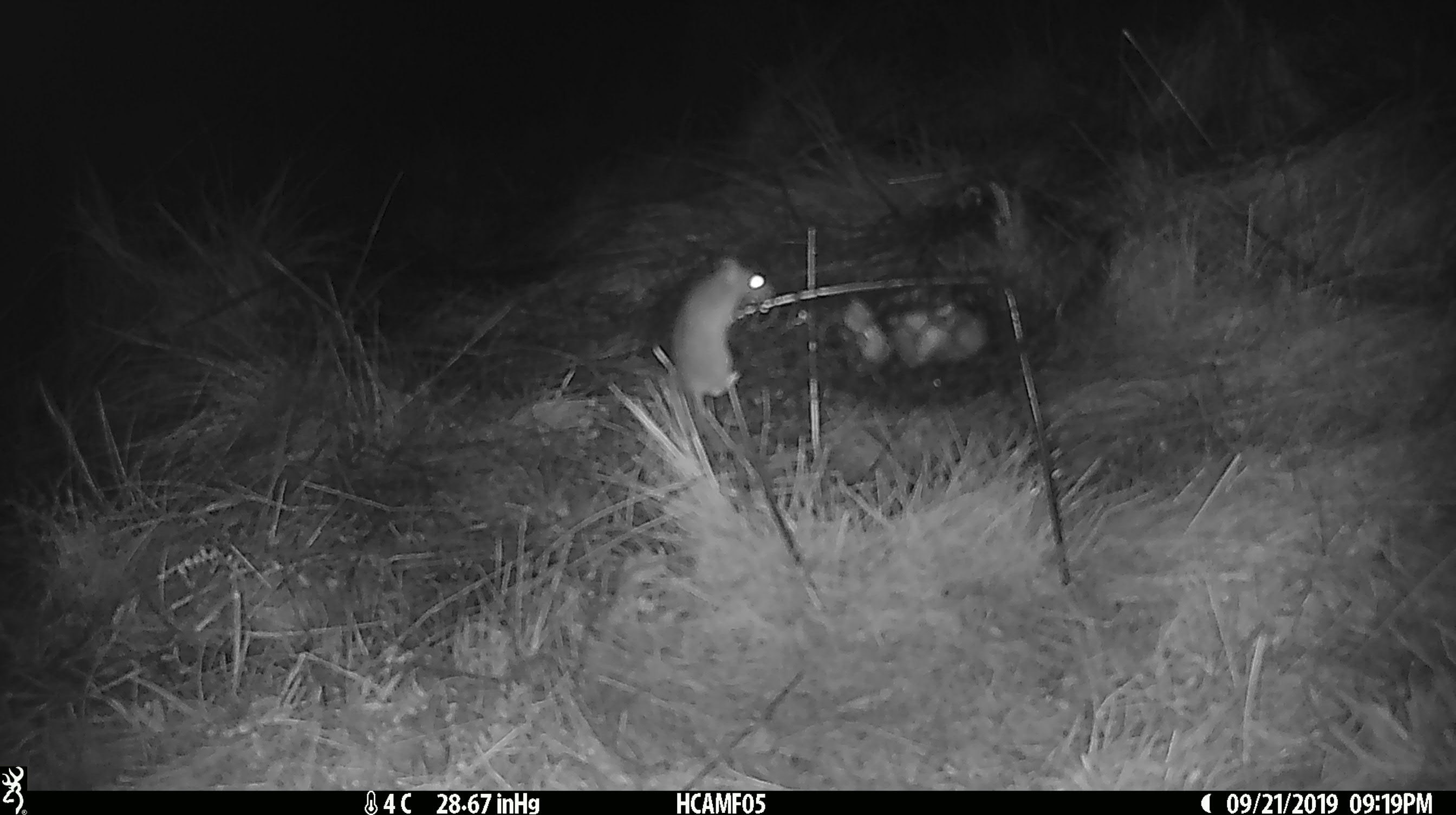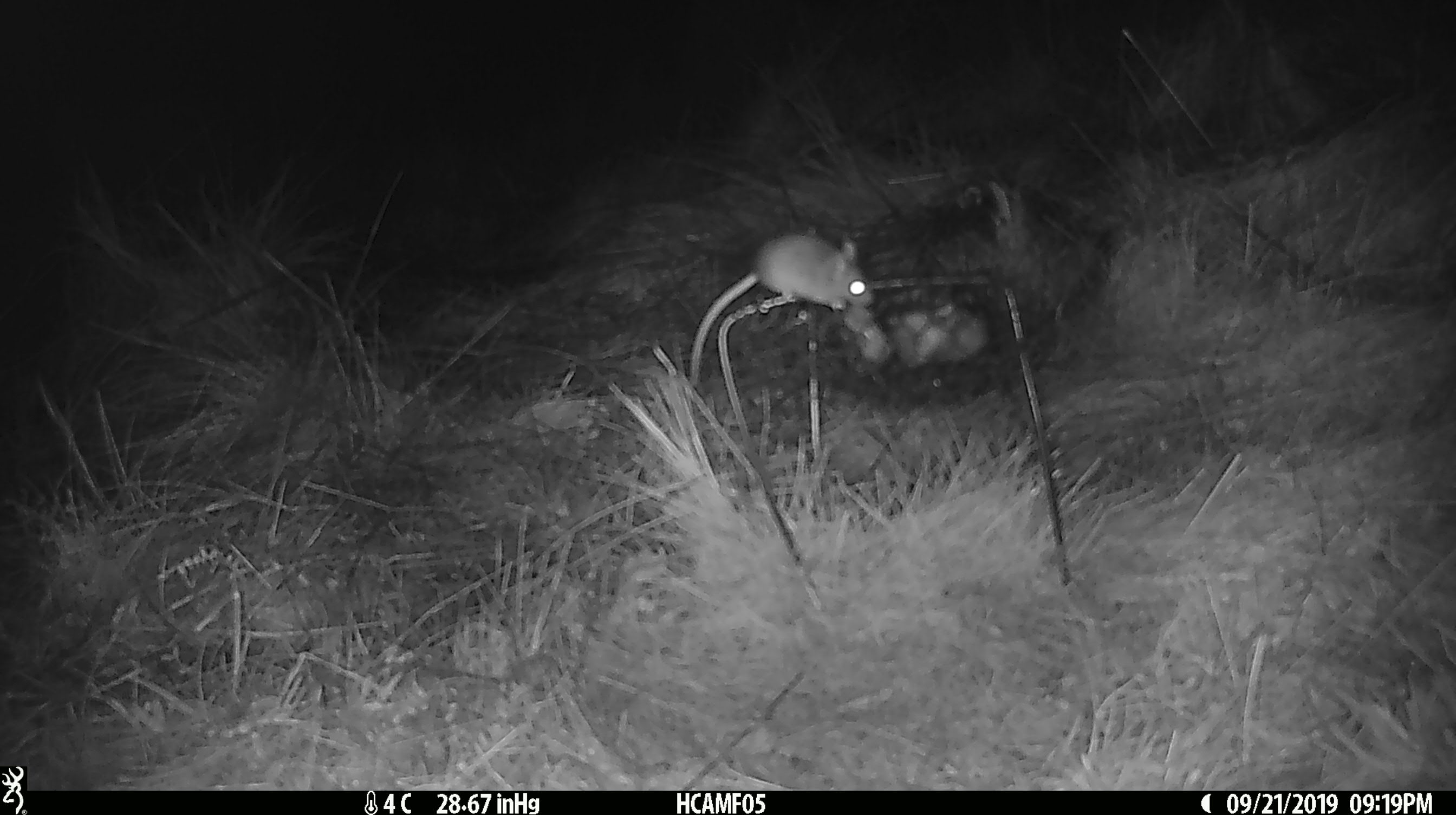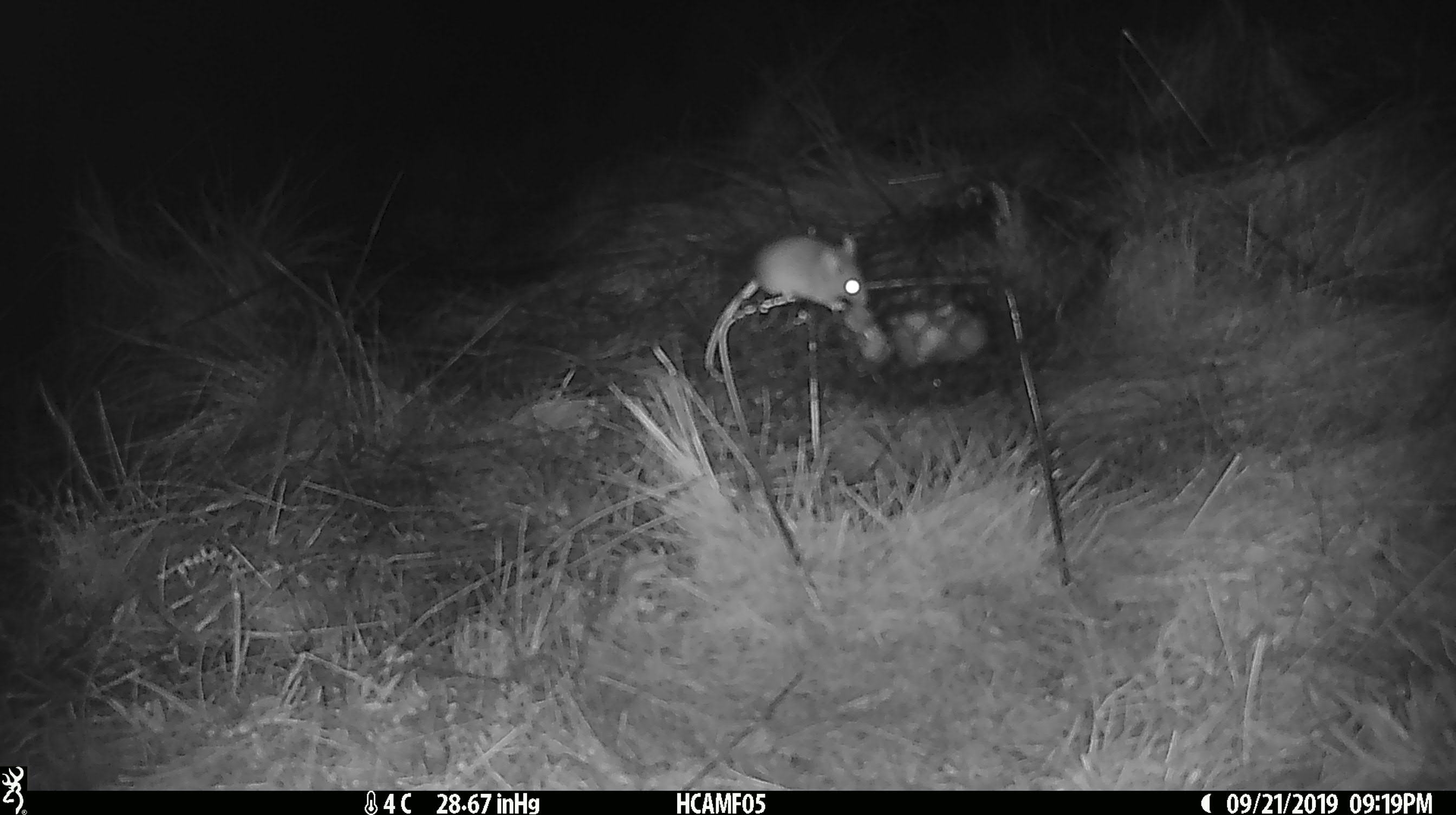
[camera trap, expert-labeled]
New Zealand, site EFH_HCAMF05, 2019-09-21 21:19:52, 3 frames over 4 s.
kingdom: Animalia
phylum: Chordata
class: Mammalia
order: Rodentia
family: Muridae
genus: Mus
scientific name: Mus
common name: mouse